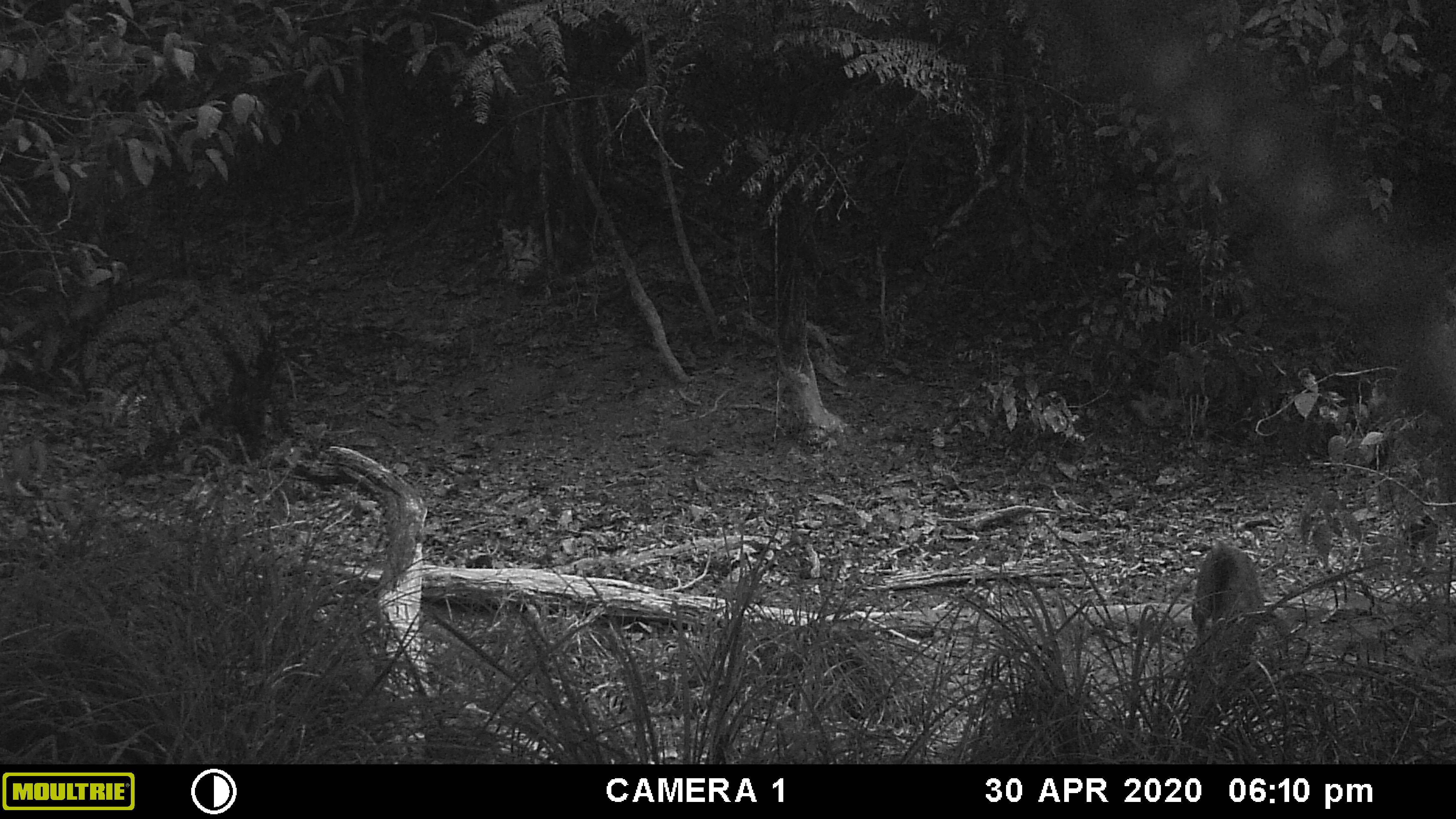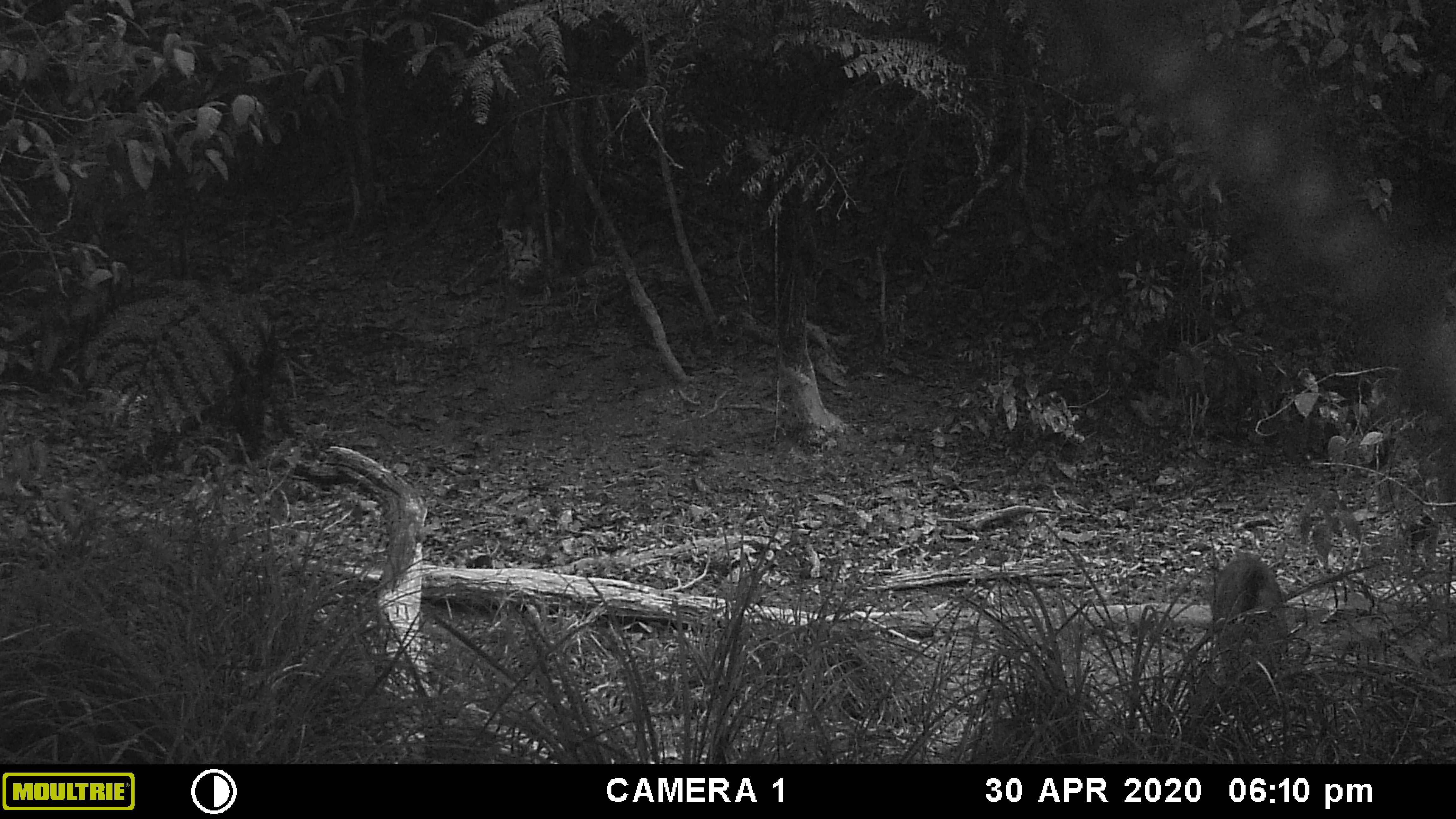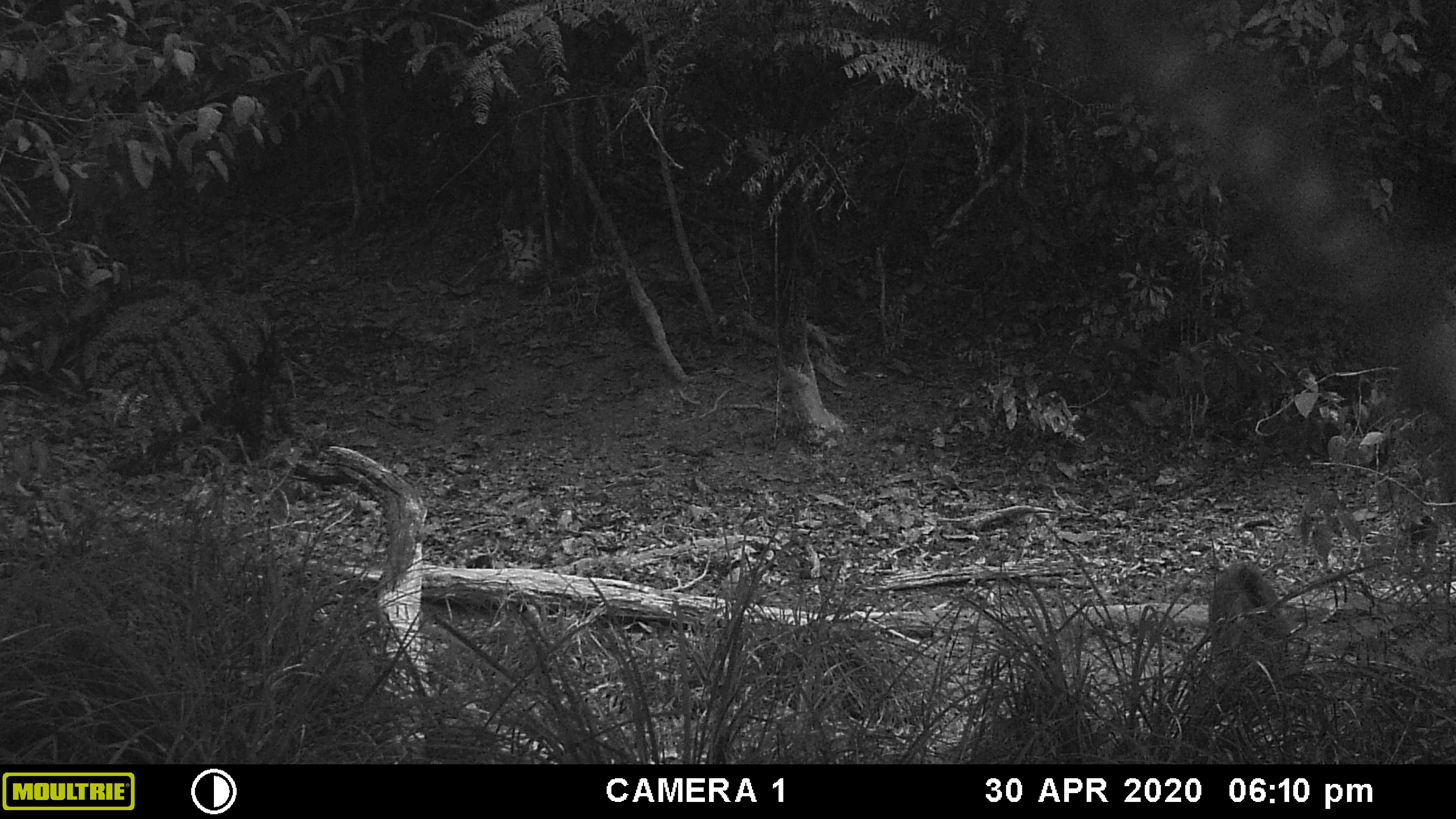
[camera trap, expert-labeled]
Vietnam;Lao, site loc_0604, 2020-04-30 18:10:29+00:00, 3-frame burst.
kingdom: Animalia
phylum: Chordata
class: Mammalia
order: Artiodactyla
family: Suidae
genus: Sus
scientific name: Sus scrofa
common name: eurasian wild pig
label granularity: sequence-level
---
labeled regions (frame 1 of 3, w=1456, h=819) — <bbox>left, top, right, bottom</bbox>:
eurasian wild pig: <bbox>1189, 539, 1261, 678</bbox>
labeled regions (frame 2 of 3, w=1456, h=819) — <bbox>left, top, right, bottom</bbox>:
eurasian wild pig: <bbox>1207, 550, 1288, 684</bbox>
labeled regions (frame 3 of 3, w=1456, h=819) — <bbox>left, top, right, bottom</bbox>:
eurasian wild pig: <bbox>1205, 558, 1288, 687</bbox>